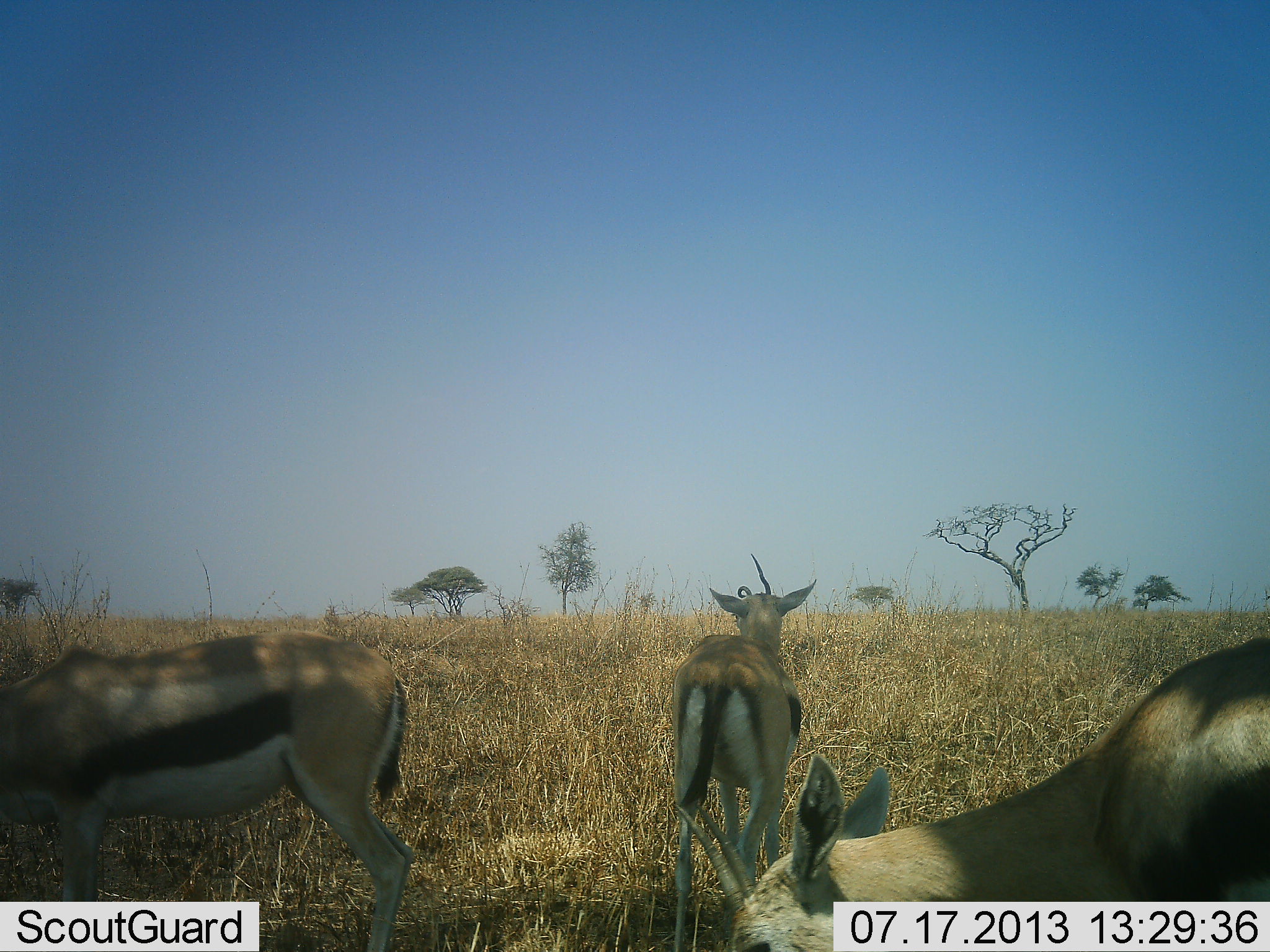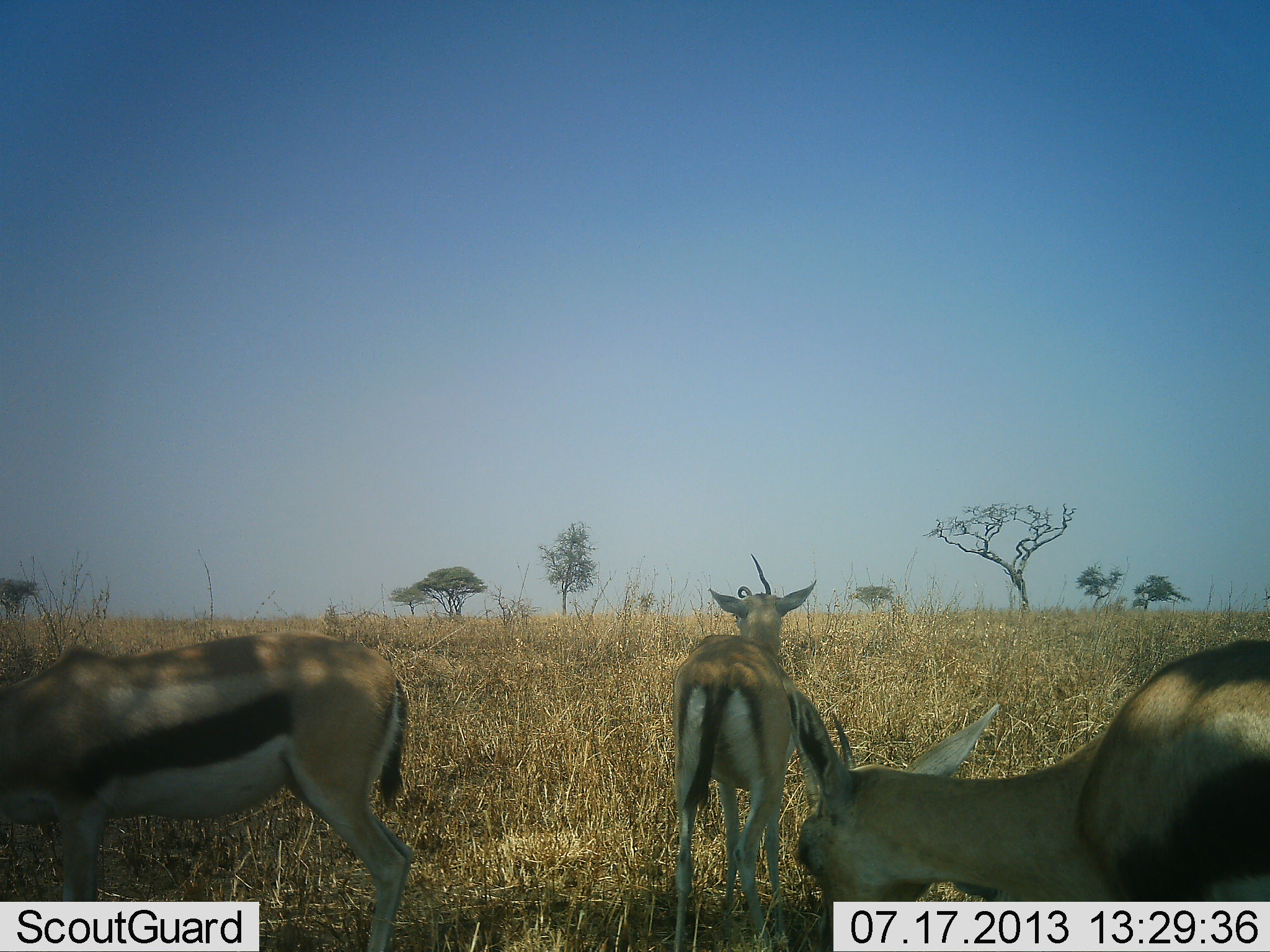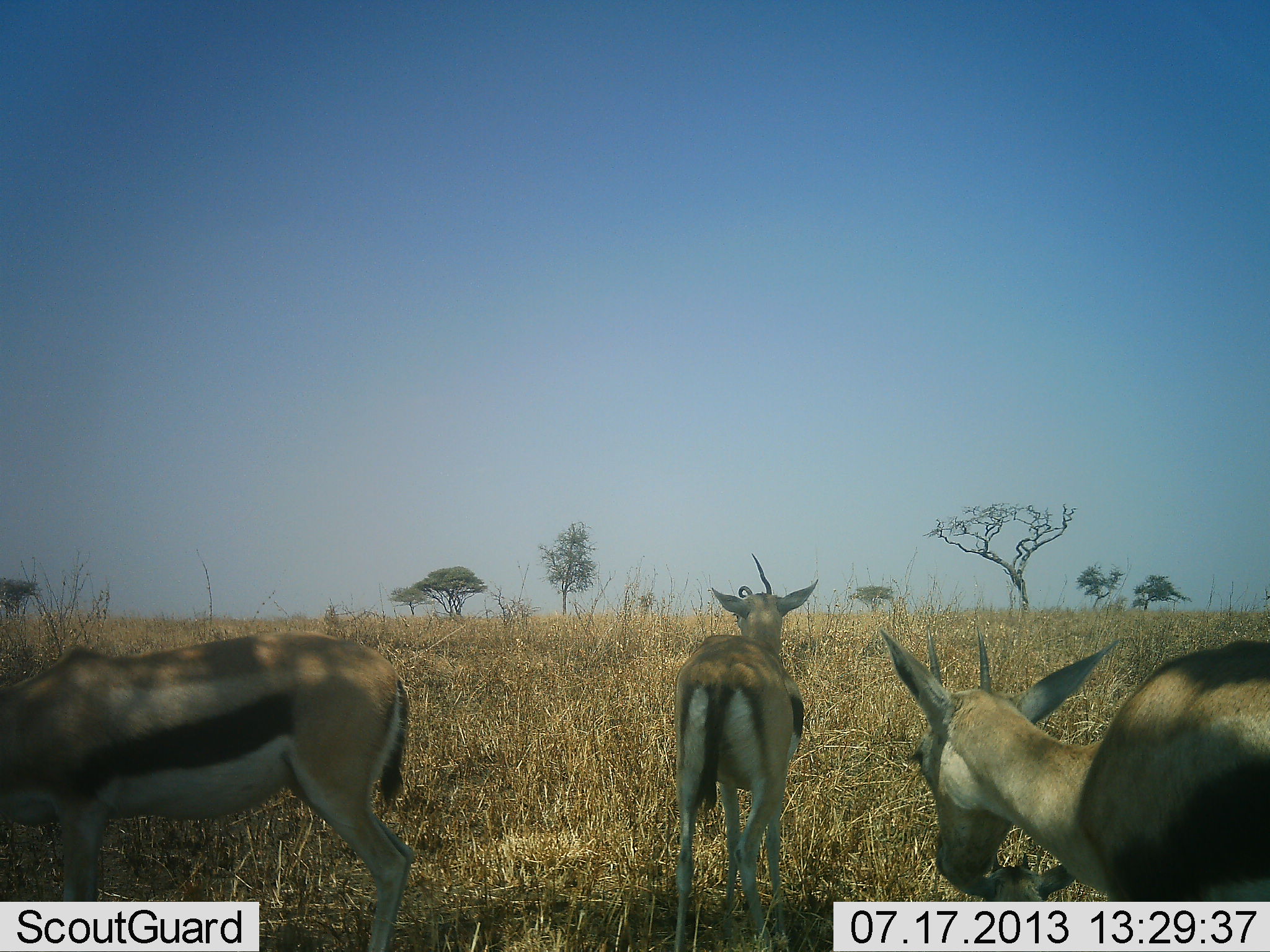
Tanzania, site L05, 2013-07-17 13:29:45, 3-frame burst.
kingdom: Animalia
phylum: Chordata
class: Mammalia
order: Artiodactyla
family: Bovidae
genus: Eudorcas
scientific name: Eudorcas thomsonii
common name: thomson's gazelle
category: gazellethomsons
Gazellethomsons (thomson's gazelle) (Eudorcas thomsonii), count 3. Behavior (volunteer vote fractions): standing 82%, resting 0%, moving 7%, interacting 4%. Young present (vote fraction): 4%. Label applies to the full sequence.